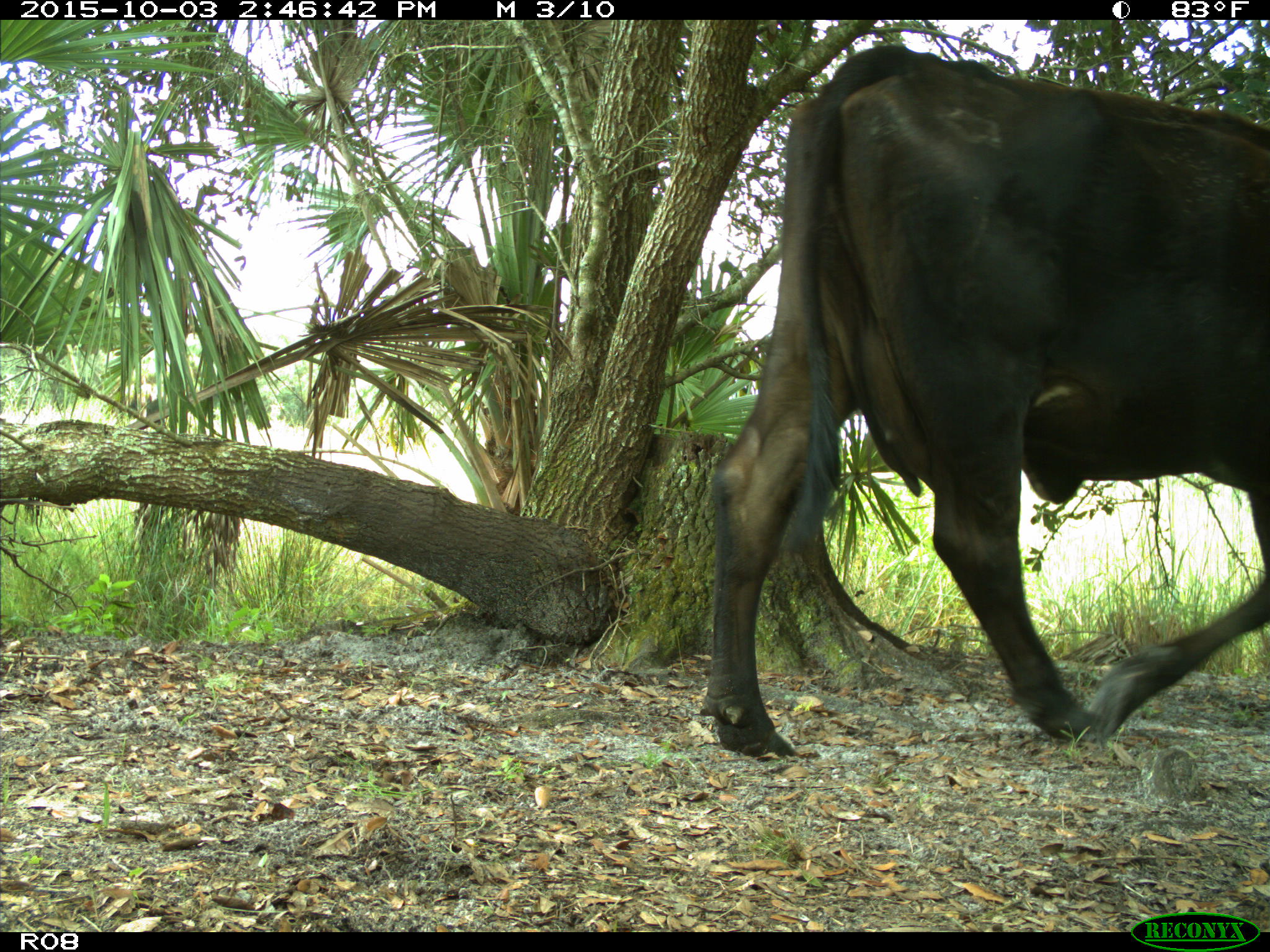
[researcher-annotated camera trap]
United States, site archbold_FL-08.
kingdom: Animalia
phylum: Chordata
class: Mammalia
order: Artiodactyla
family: Bovidae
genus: Bos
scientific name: Bos taurus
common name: domestic cow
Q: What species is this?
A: Bos taurus (domestic cow).